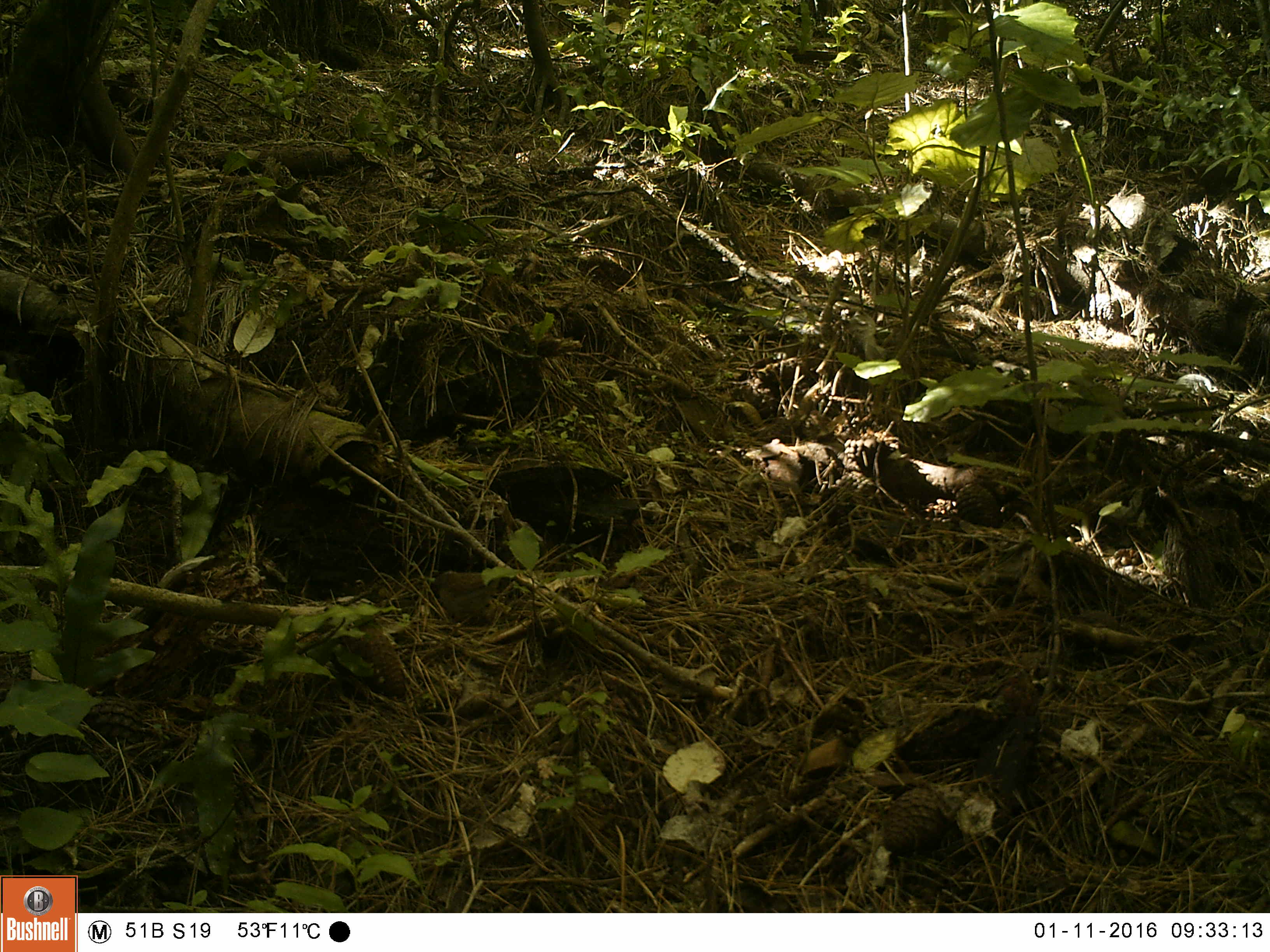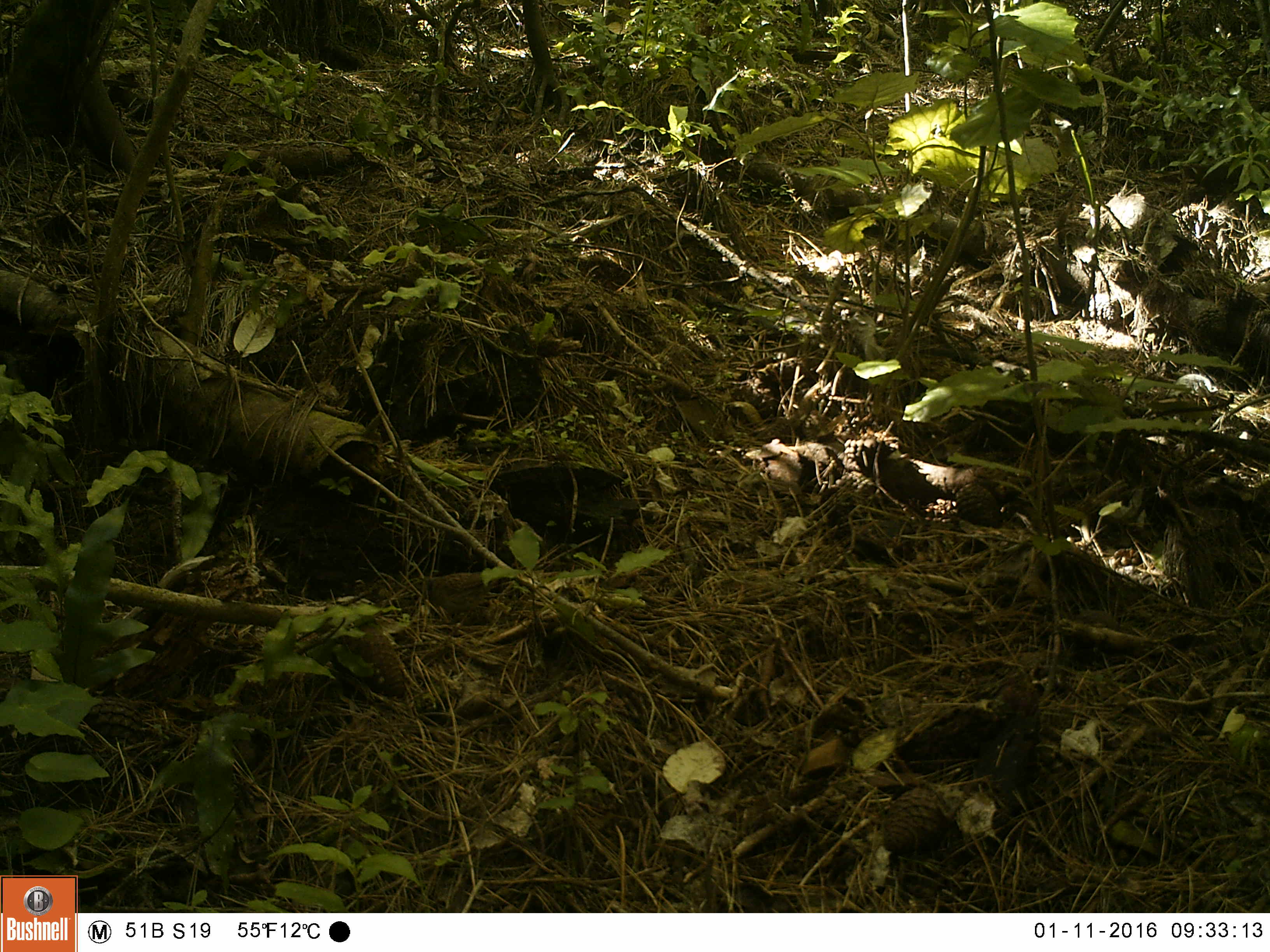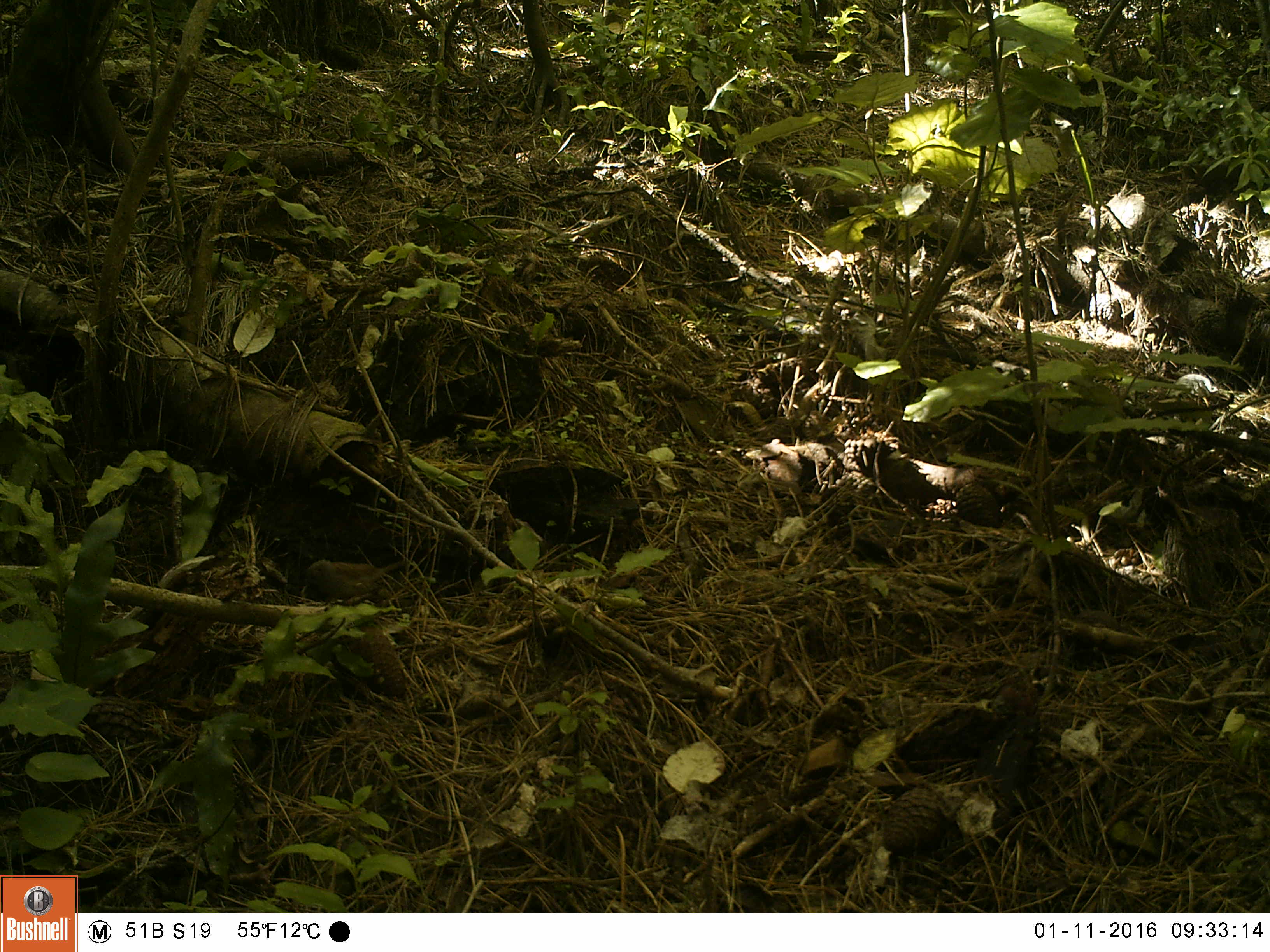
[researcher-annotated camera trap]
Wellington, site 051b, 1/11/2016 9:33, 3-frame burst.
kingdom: Animalia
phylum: Chordata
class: Aves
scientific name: Aves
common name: bird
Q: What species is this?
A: Bird (Aves).